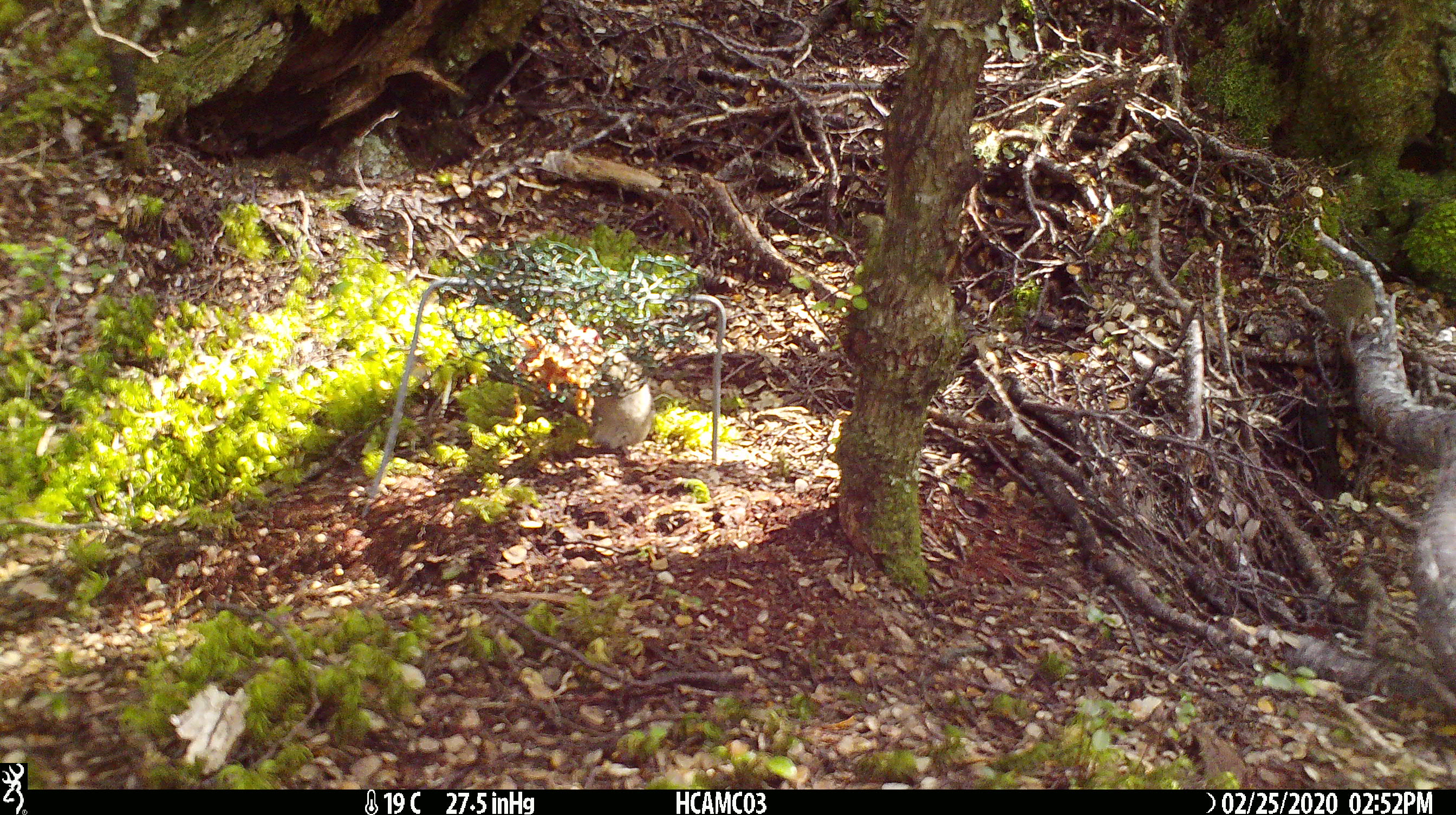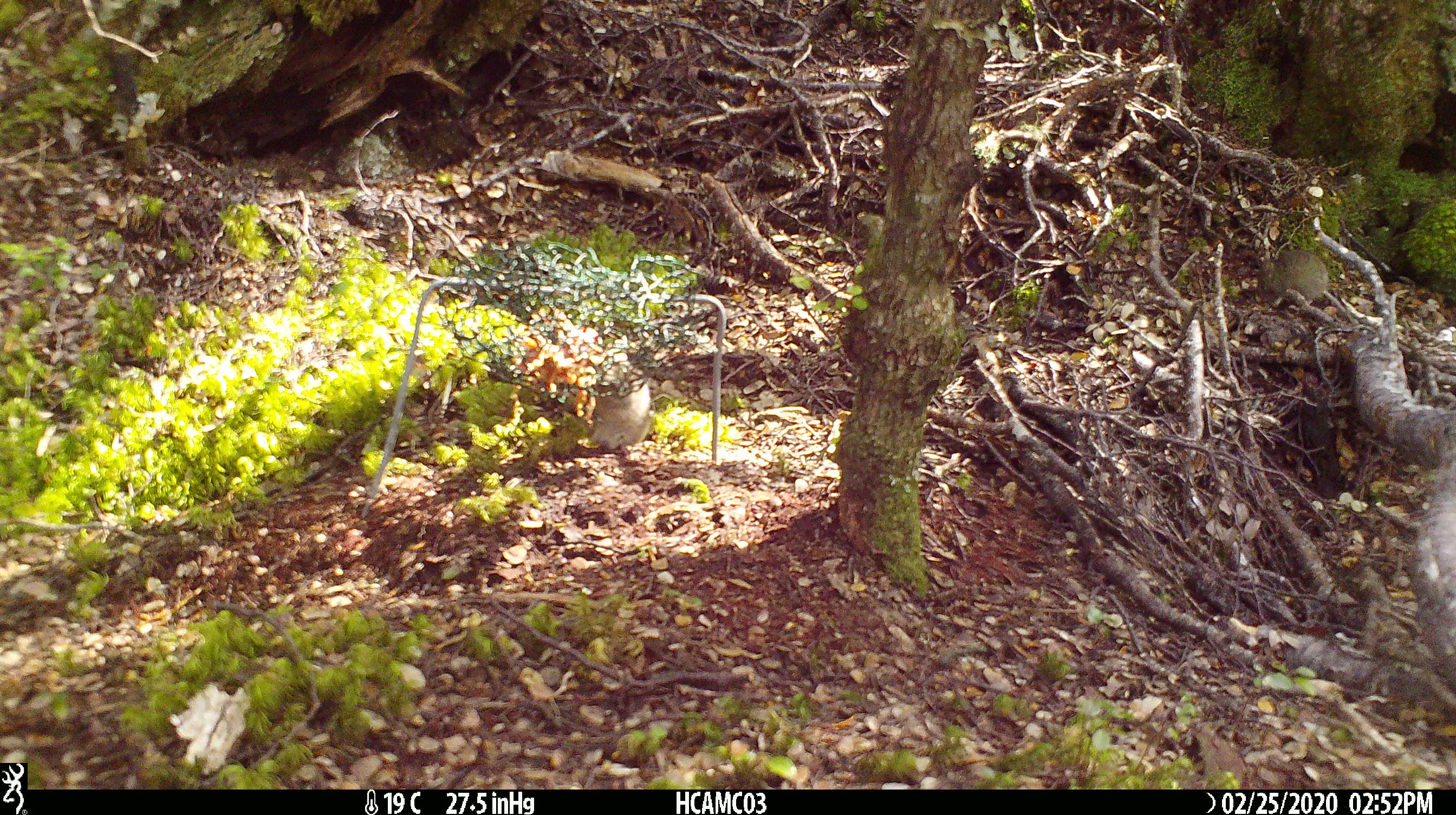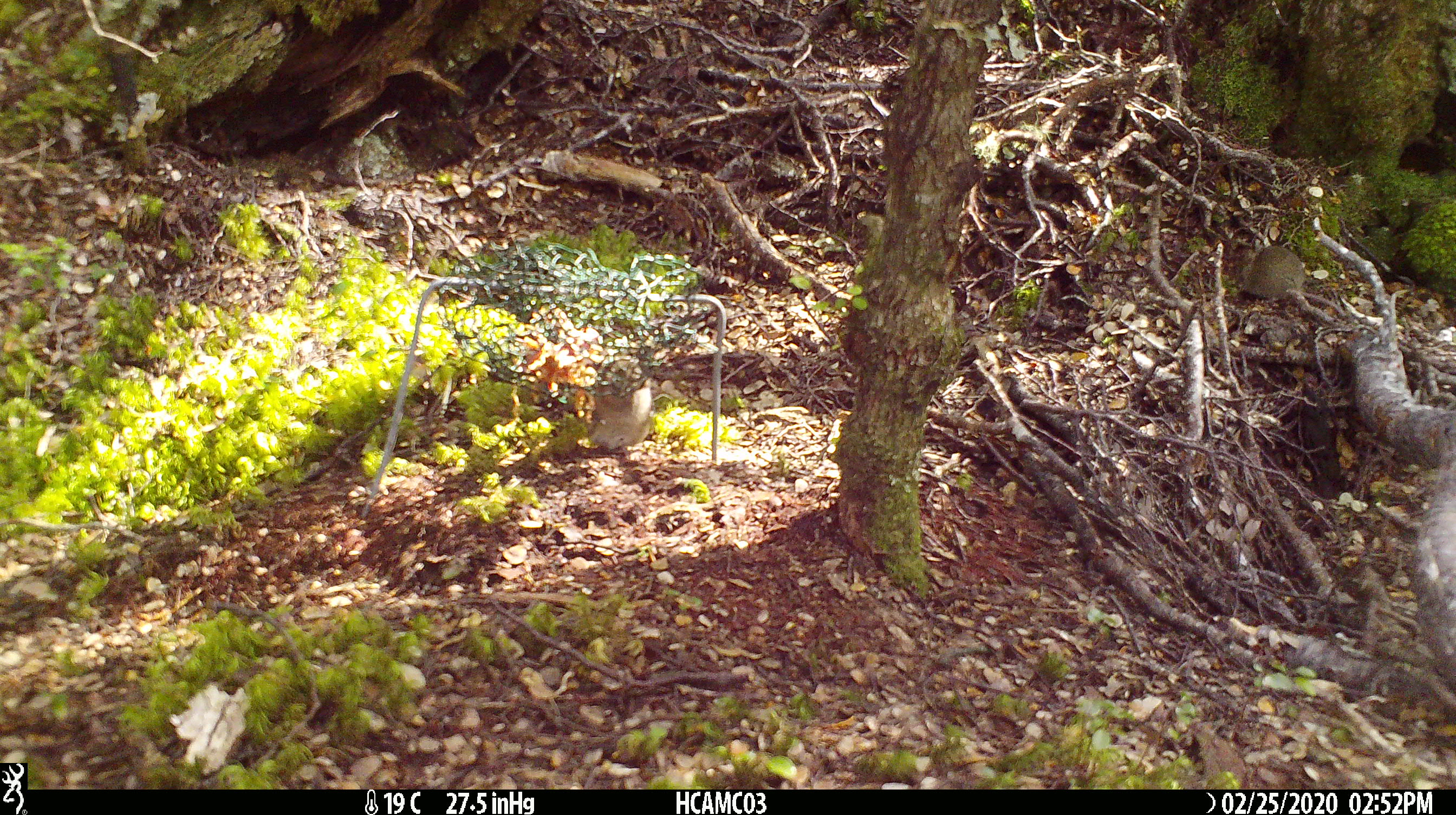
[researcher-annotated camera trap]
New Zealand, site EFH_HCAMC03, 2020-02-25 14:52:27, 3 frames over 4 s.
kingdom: Animalia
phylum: Chordata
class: Mammalia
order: Rodentia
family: Muridae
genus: Mus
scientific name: Mus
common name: mouse